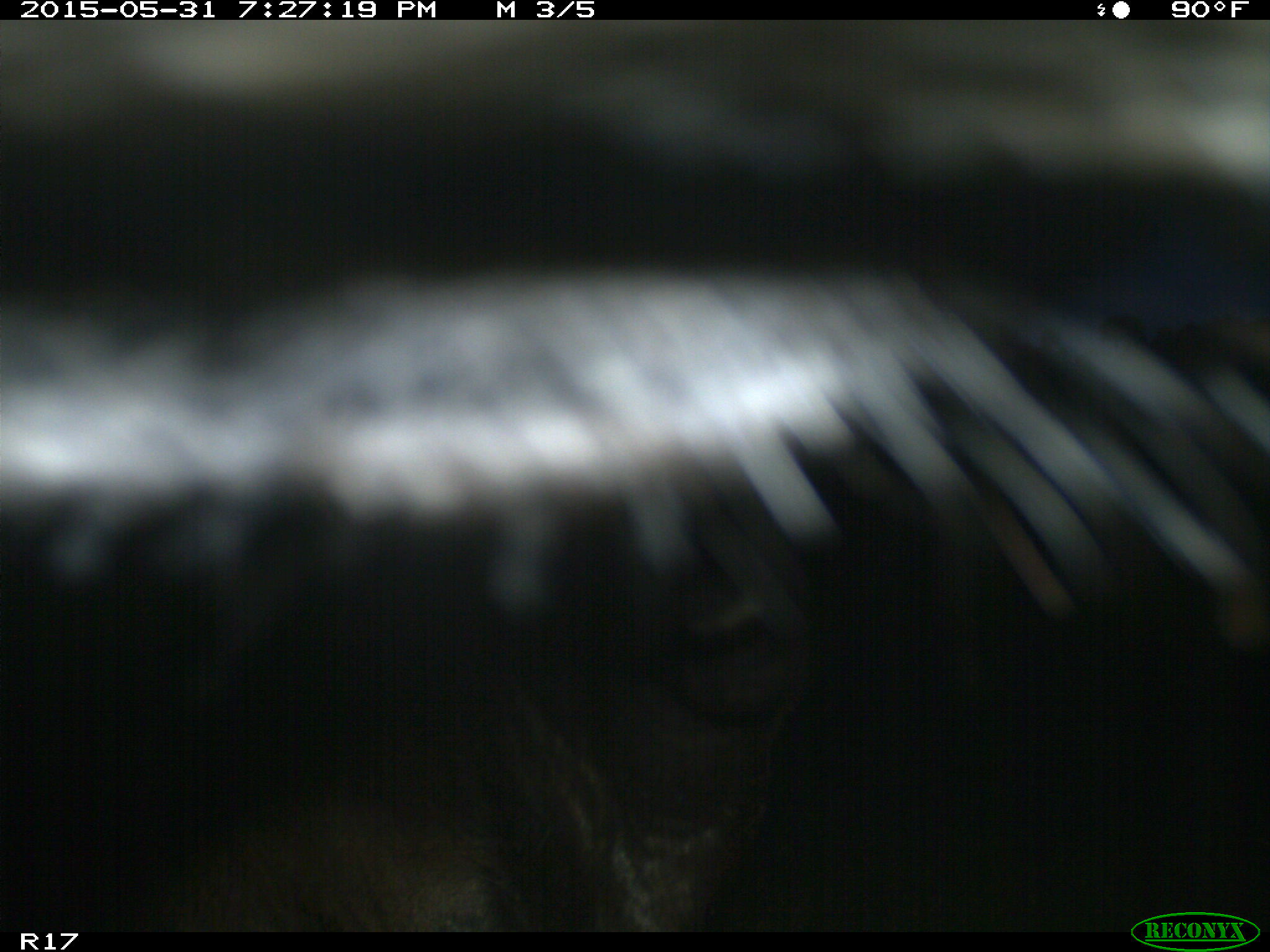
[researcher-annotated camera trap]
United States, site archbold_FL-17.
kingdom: Animalia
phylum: Chordata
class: Mammalia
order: Artiodactyla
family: Bovidae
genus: Bos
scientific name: Bos taurus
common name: domestic cow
Bos taurus (domestic cow).